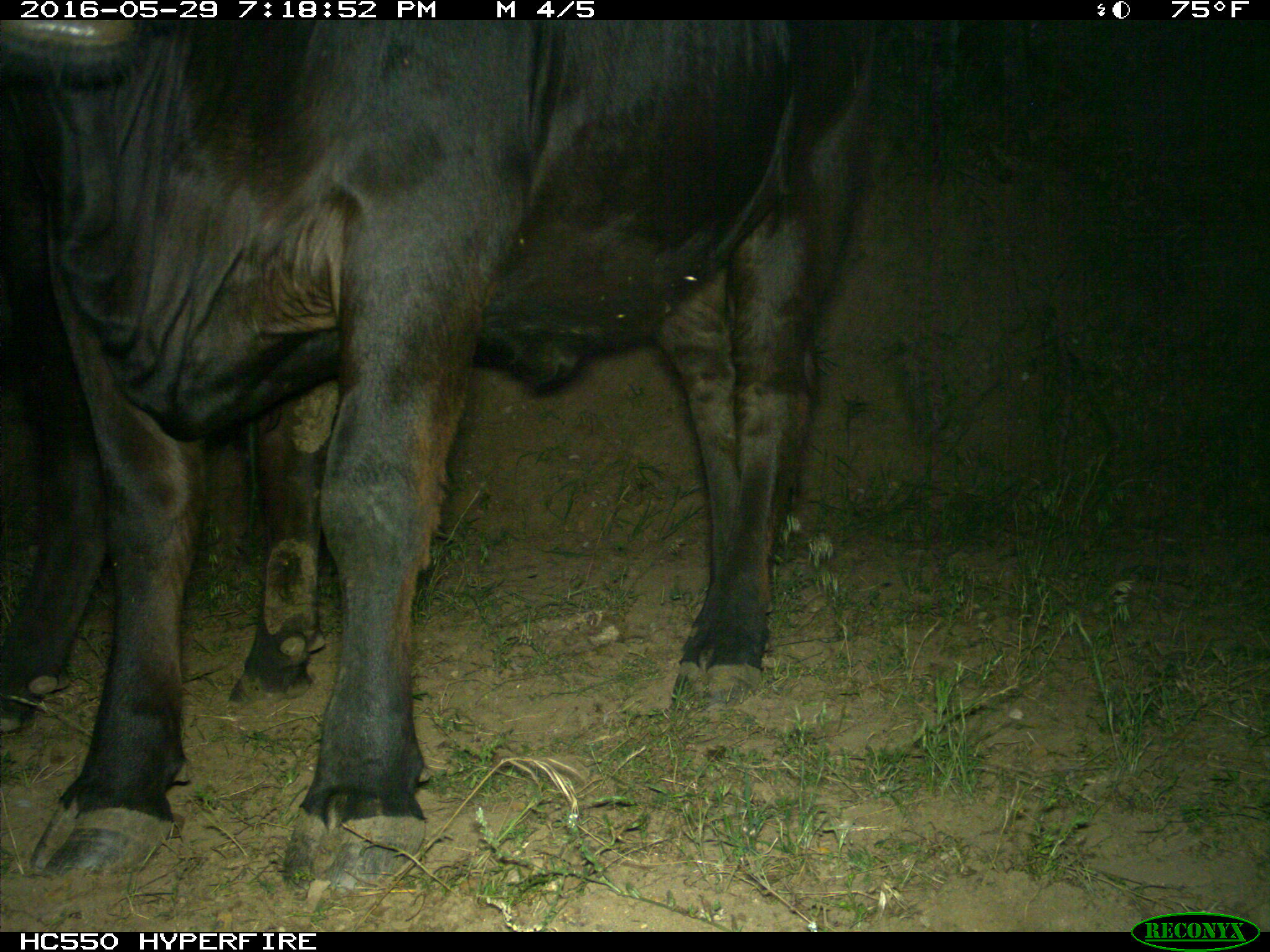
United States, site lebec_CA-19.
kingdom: Animalia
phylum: Chordata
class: Mammalia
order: Artiodactyla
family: Bovidae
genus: Bos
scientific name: Bos taurus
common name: domestic cow